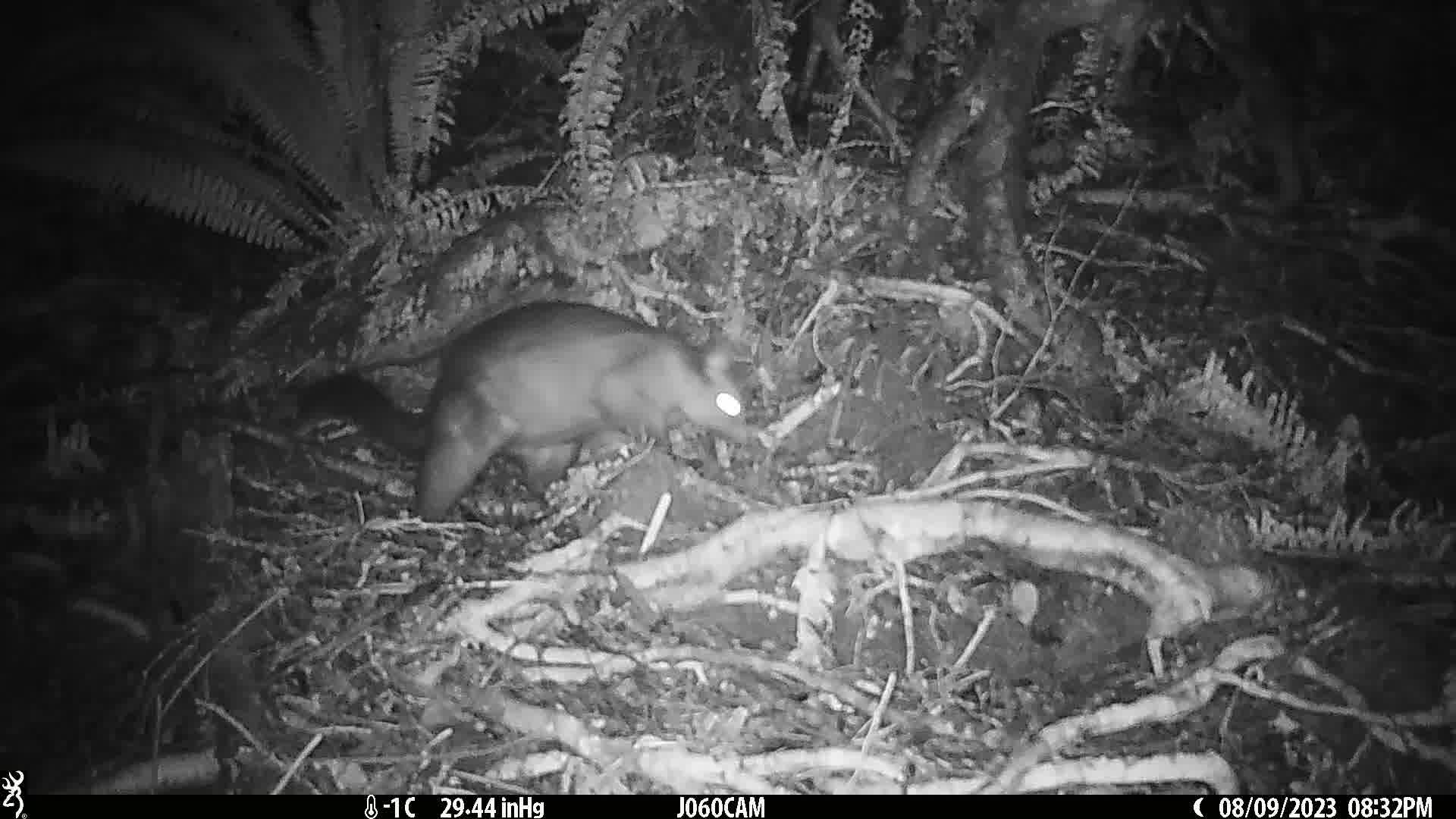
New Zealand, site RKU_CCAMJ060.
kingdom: Animalia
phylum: Chordata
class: Mammalia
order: Diprotodontia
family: Phalangeridae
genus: Trichosurus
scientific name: Trichosurus vulpecula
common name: common brushtail possum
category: possum